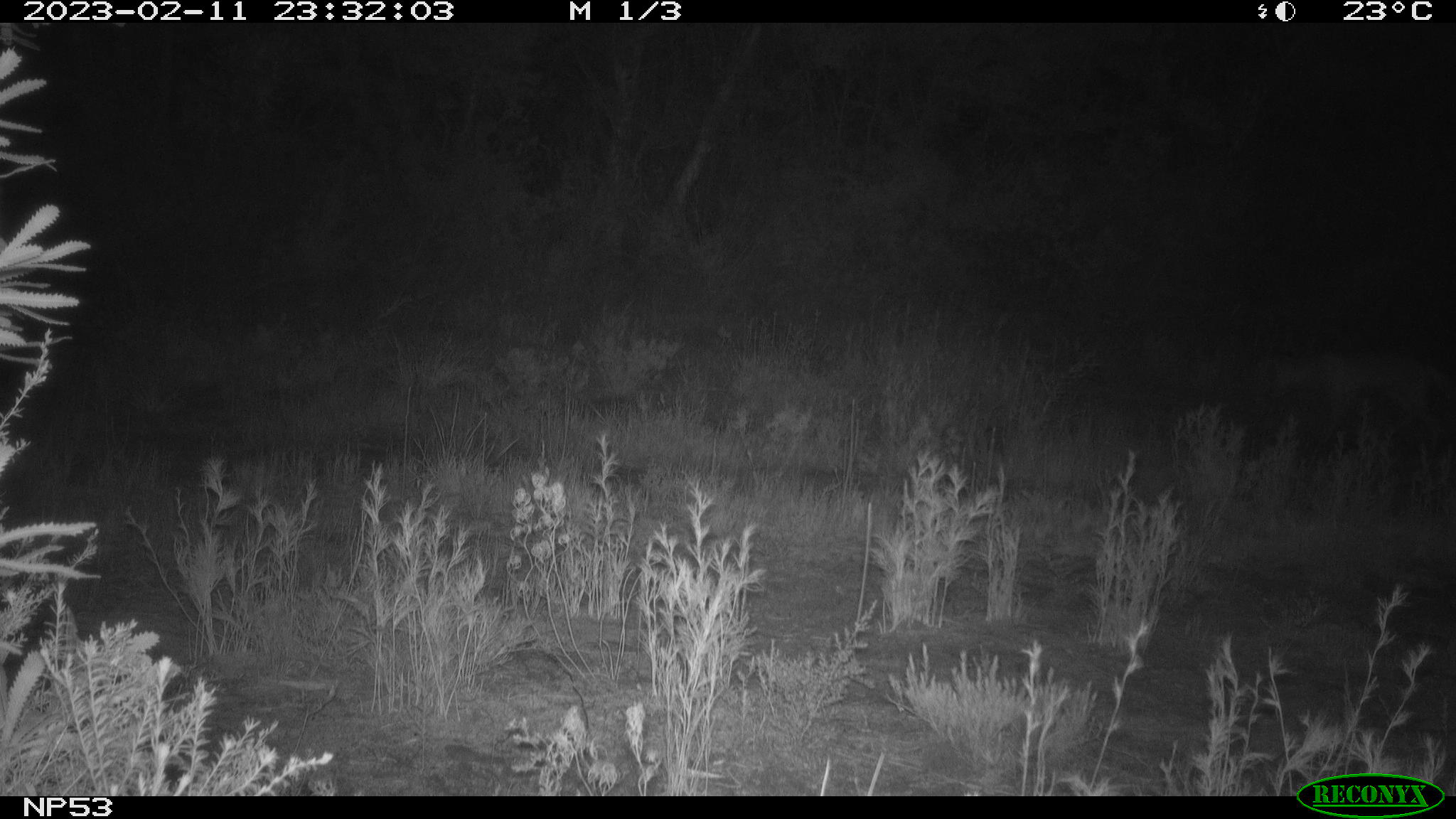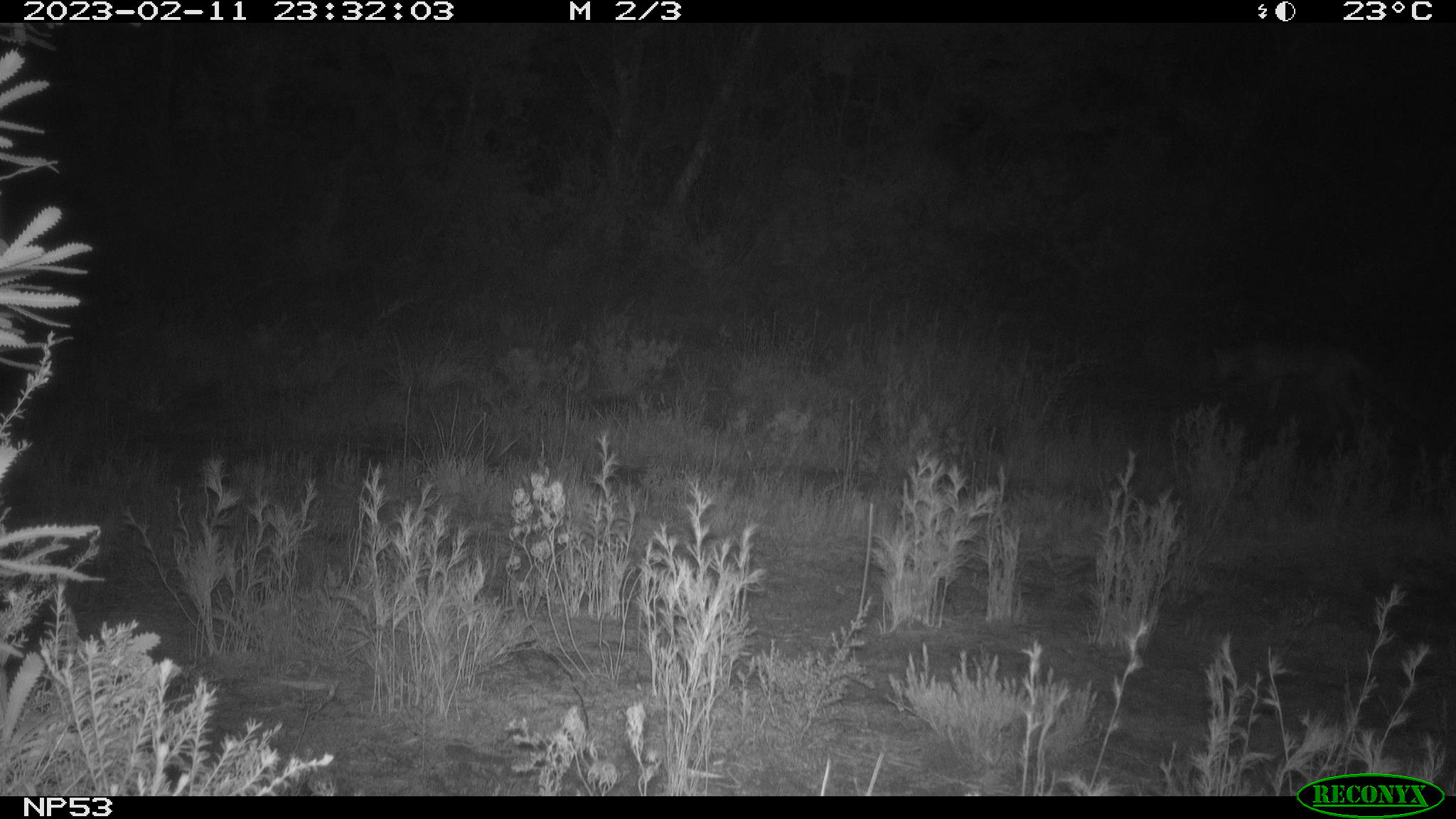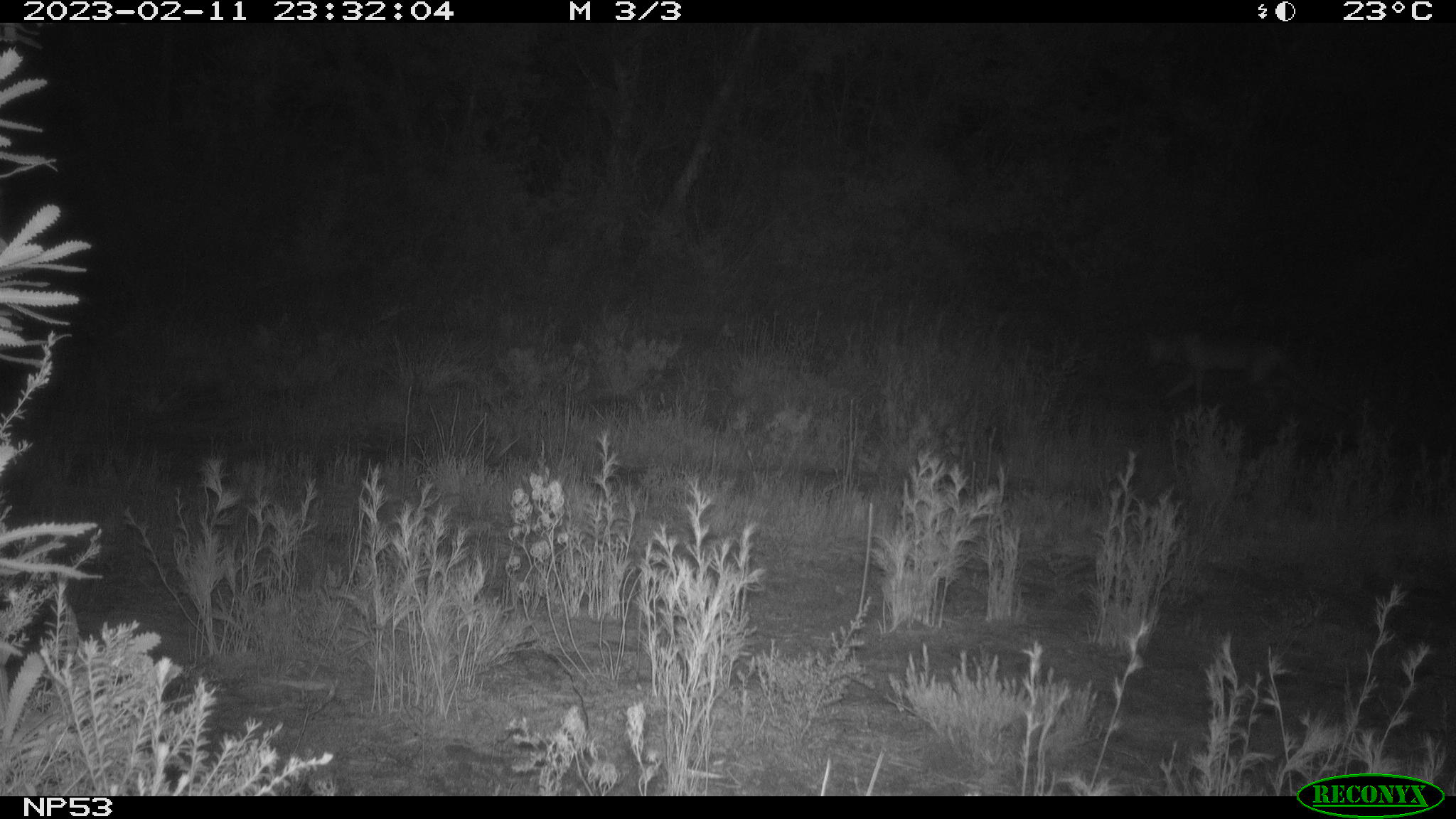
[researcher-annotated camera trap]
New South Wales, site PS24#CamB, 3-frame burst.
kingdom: Animalia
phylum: Chordata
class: Mammalia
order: Carnivora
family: Canidae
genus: Vulpes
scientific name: Vulpes vulpes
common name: red fox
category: fox